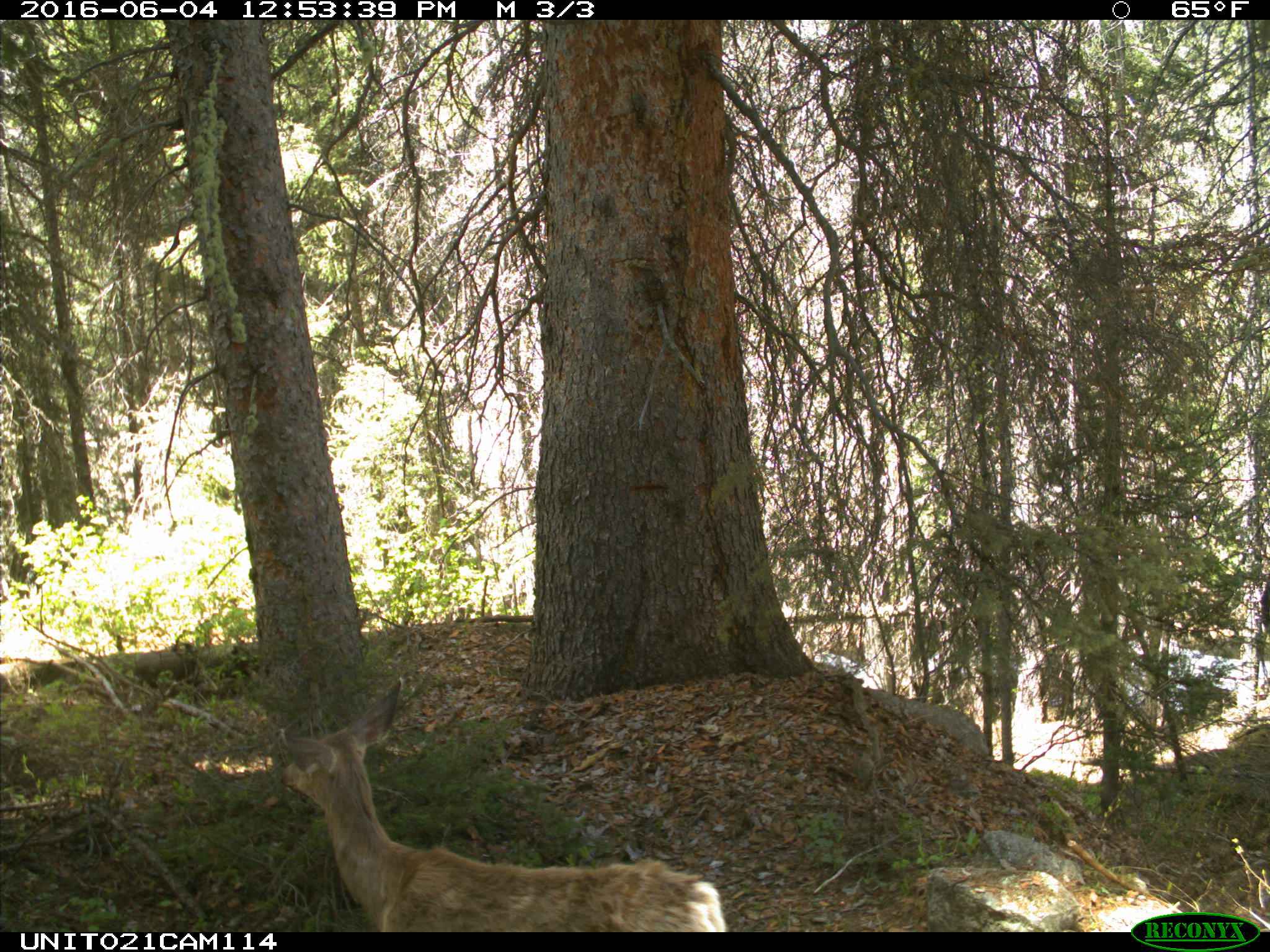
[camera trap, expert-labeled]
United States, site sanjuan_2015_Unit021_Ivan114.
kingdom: Animalia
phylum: Chordata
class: Mammalia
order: Artiodactyla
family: Cervidae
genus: Odocoileus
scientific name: Odocoileus hemionus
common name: mule deer